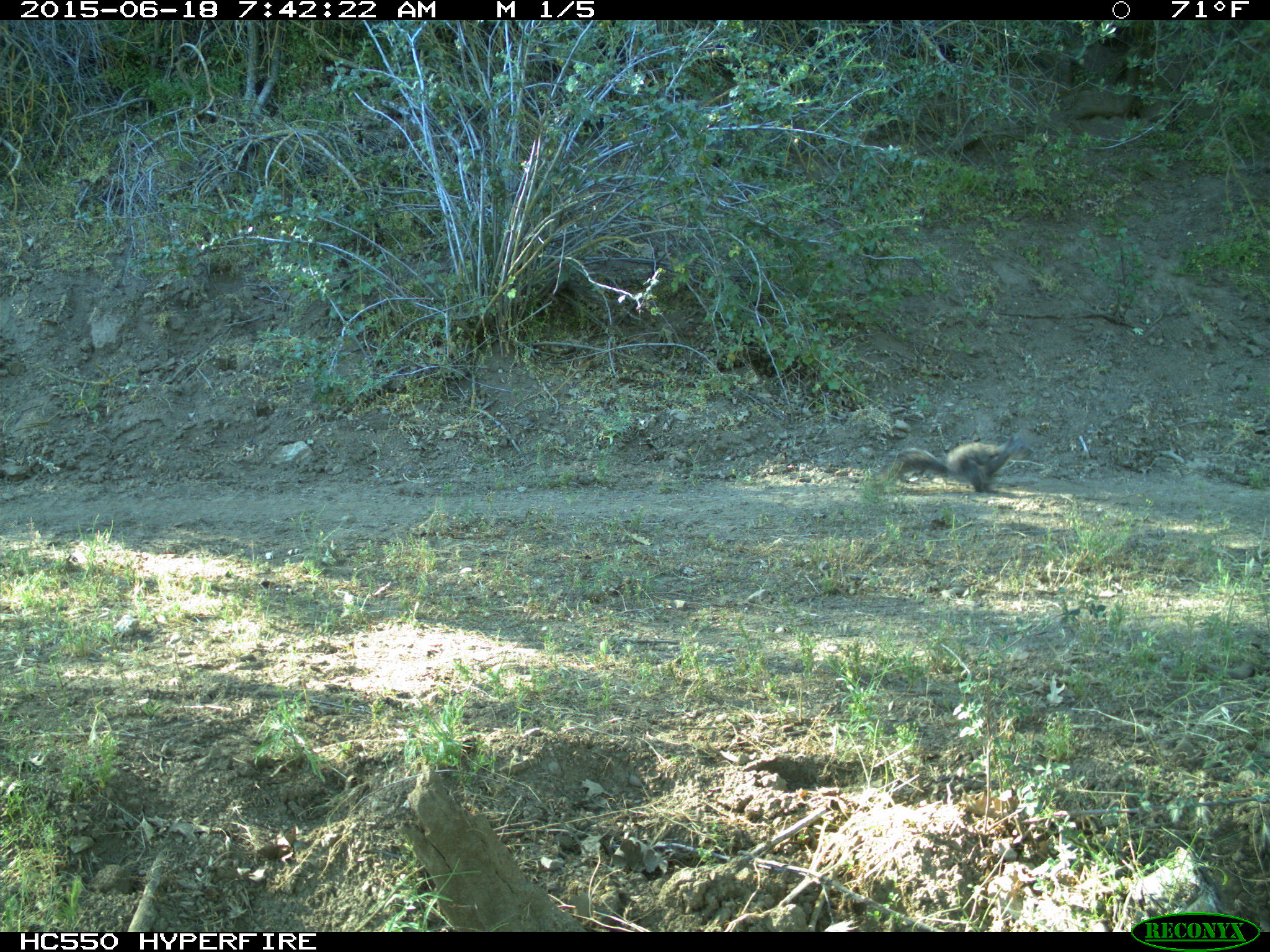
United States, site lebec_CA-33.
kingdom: Animalia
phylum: Chordata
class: Mammalia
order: Rodentia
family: Sciuridae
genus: Sciurus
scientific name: Sciurus carolinensis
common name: eastern gray squirrel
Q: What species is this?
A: Sciurus carolinensis (eastern gray squirrel).